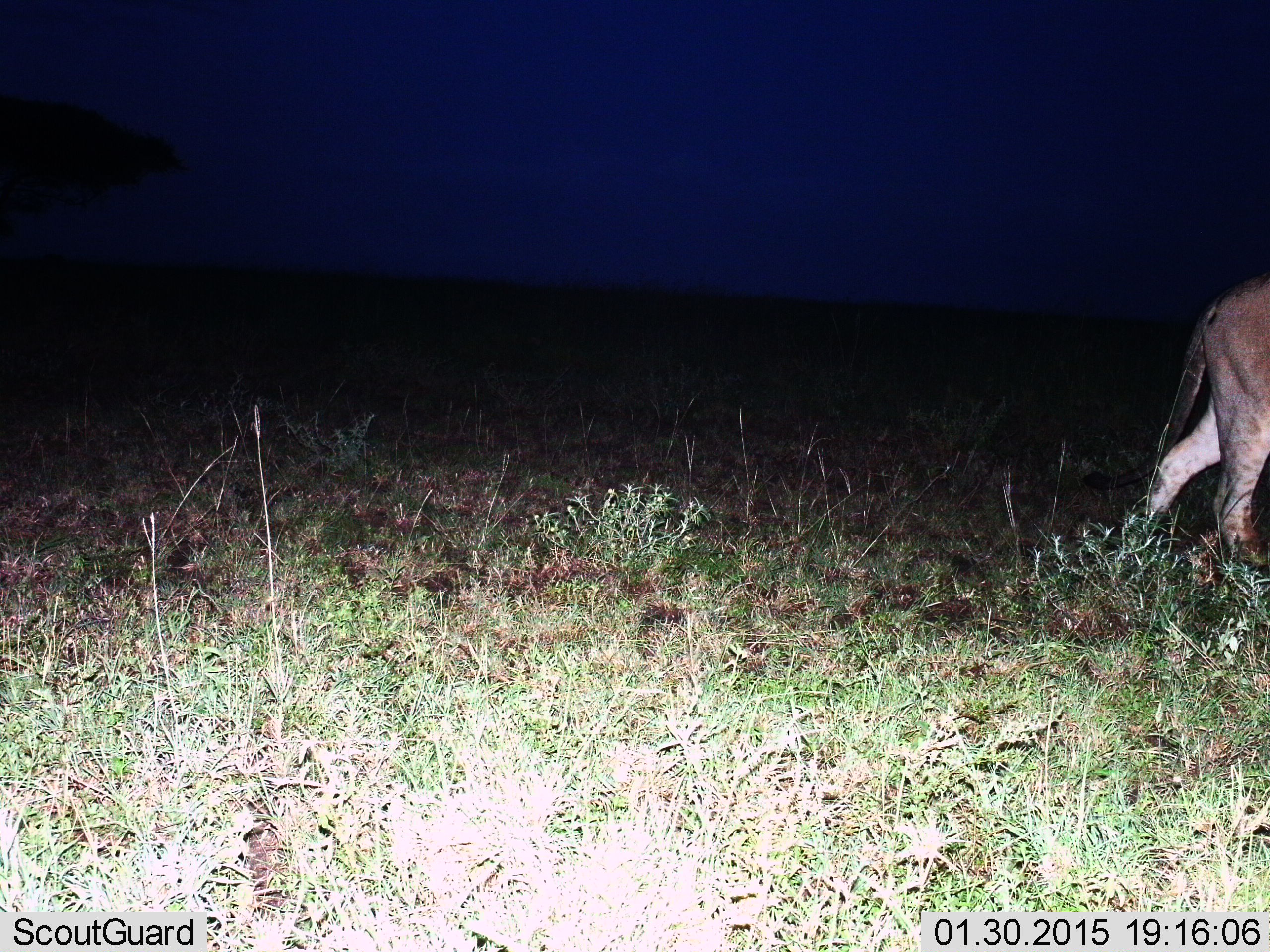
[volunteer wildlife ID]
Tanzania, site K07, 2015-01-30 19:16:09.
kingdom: Animalia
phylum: Chordata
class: Mammalia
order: Carnivora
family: Felidae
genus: Panthera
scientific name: Panthera leo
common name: lion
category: lionfemale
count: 1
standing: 0%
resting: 0%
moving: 100%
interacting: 0%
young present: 0%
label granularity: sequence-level